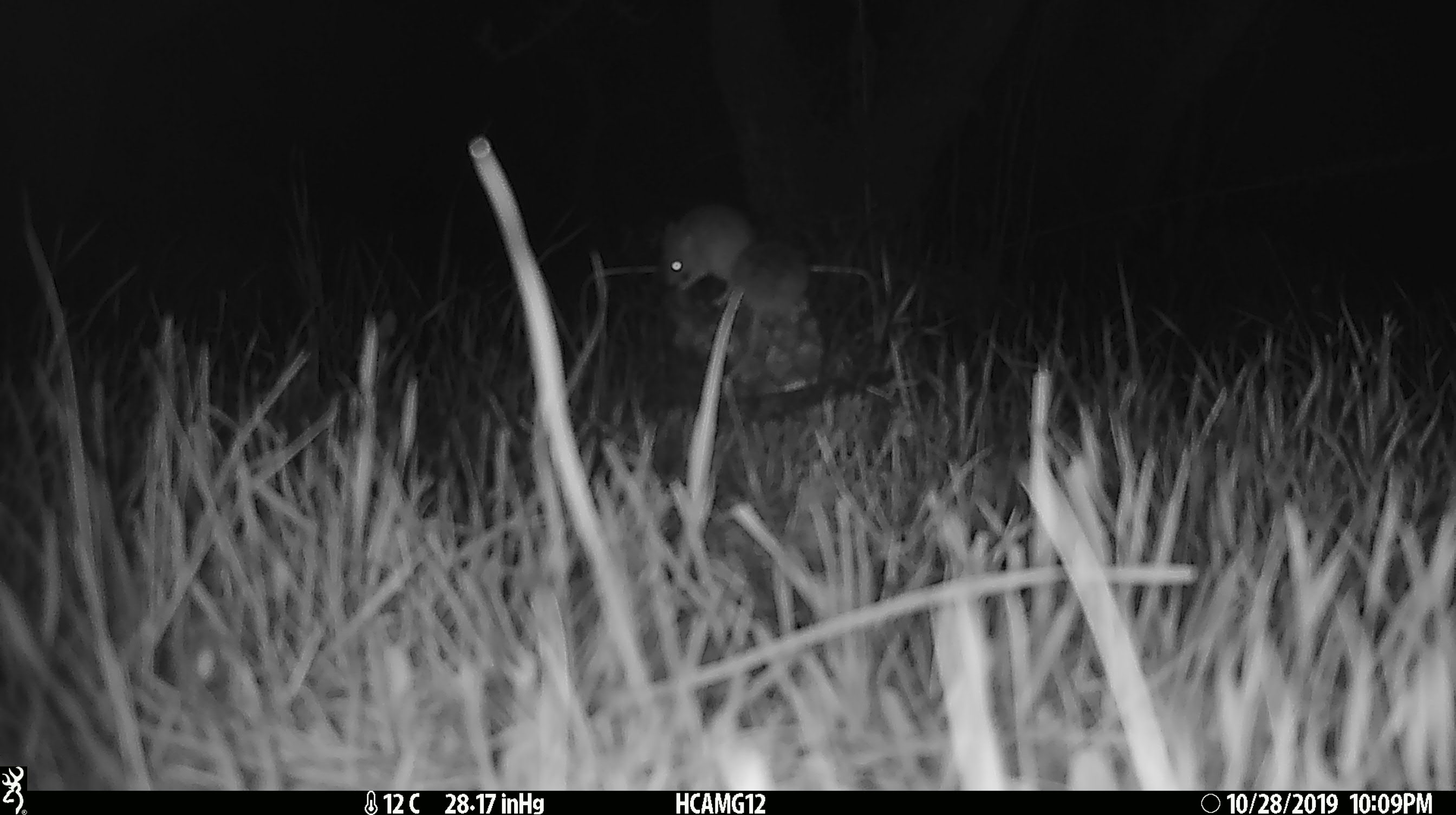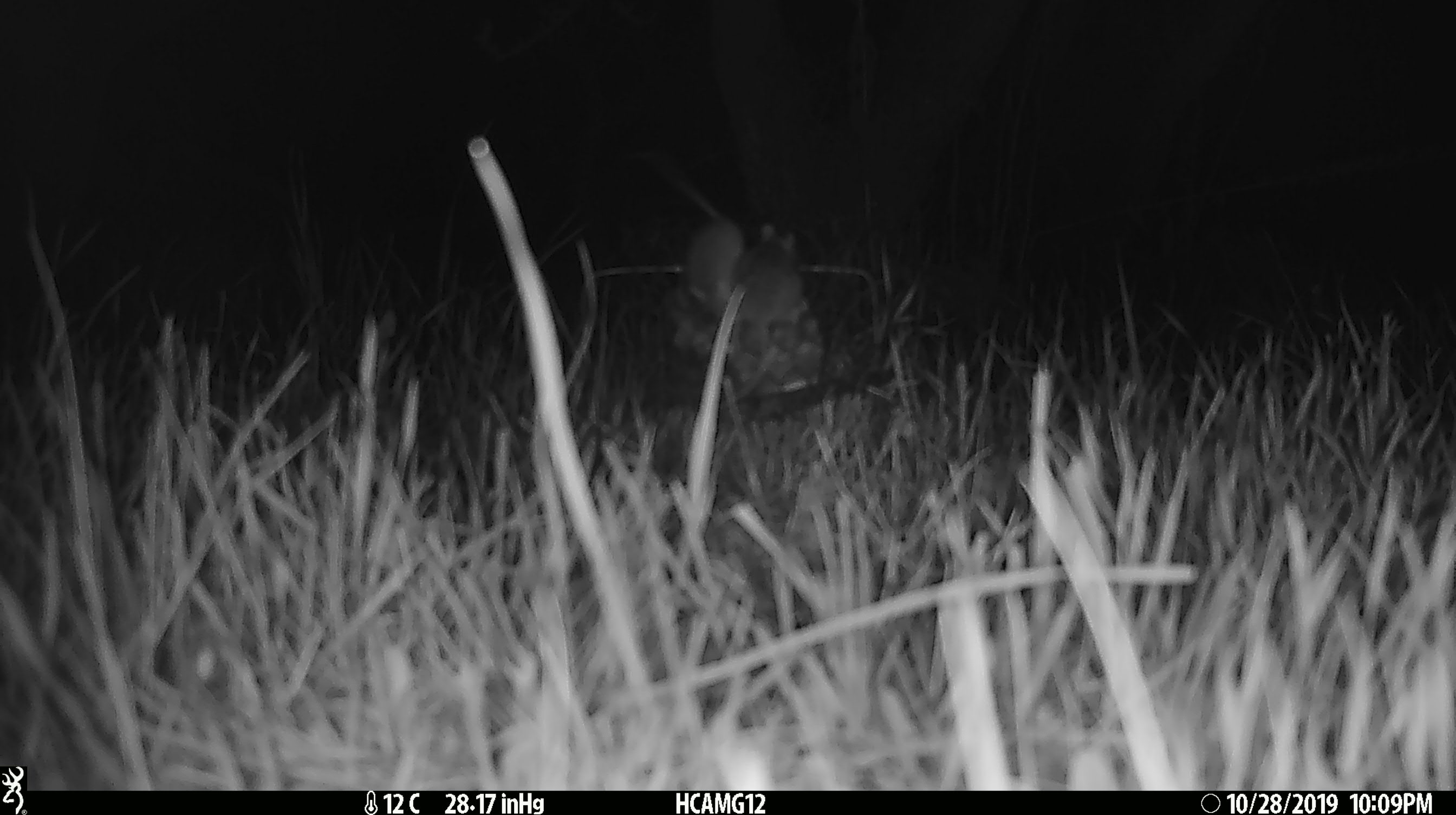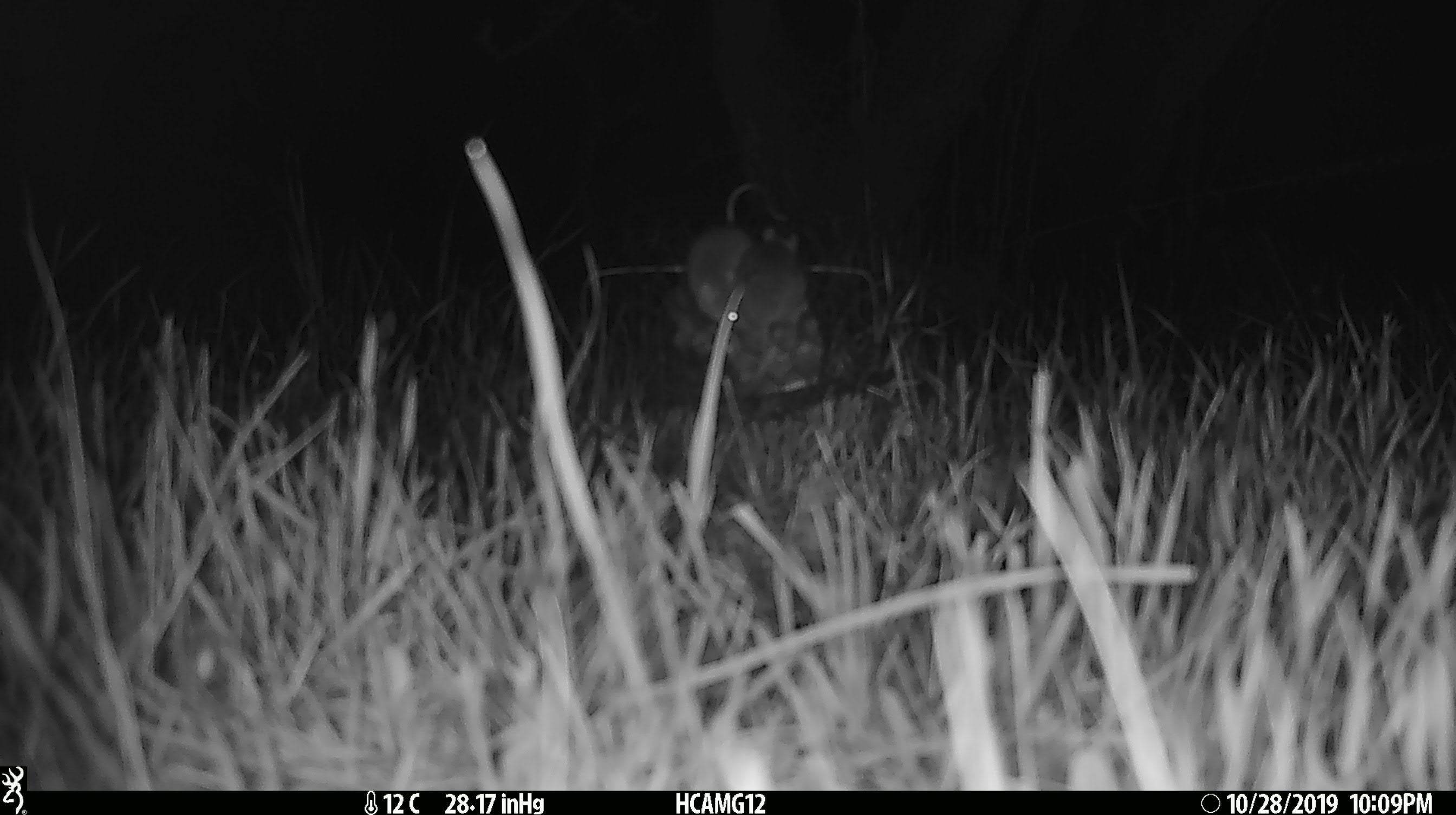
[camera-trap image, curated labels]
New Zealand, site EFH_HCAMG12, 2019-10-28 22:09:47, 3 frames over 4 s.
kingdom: Animalia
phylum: Chordata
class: Mammalia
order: Rodentia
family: Muridae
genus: Mus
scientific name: Mus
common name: mouse